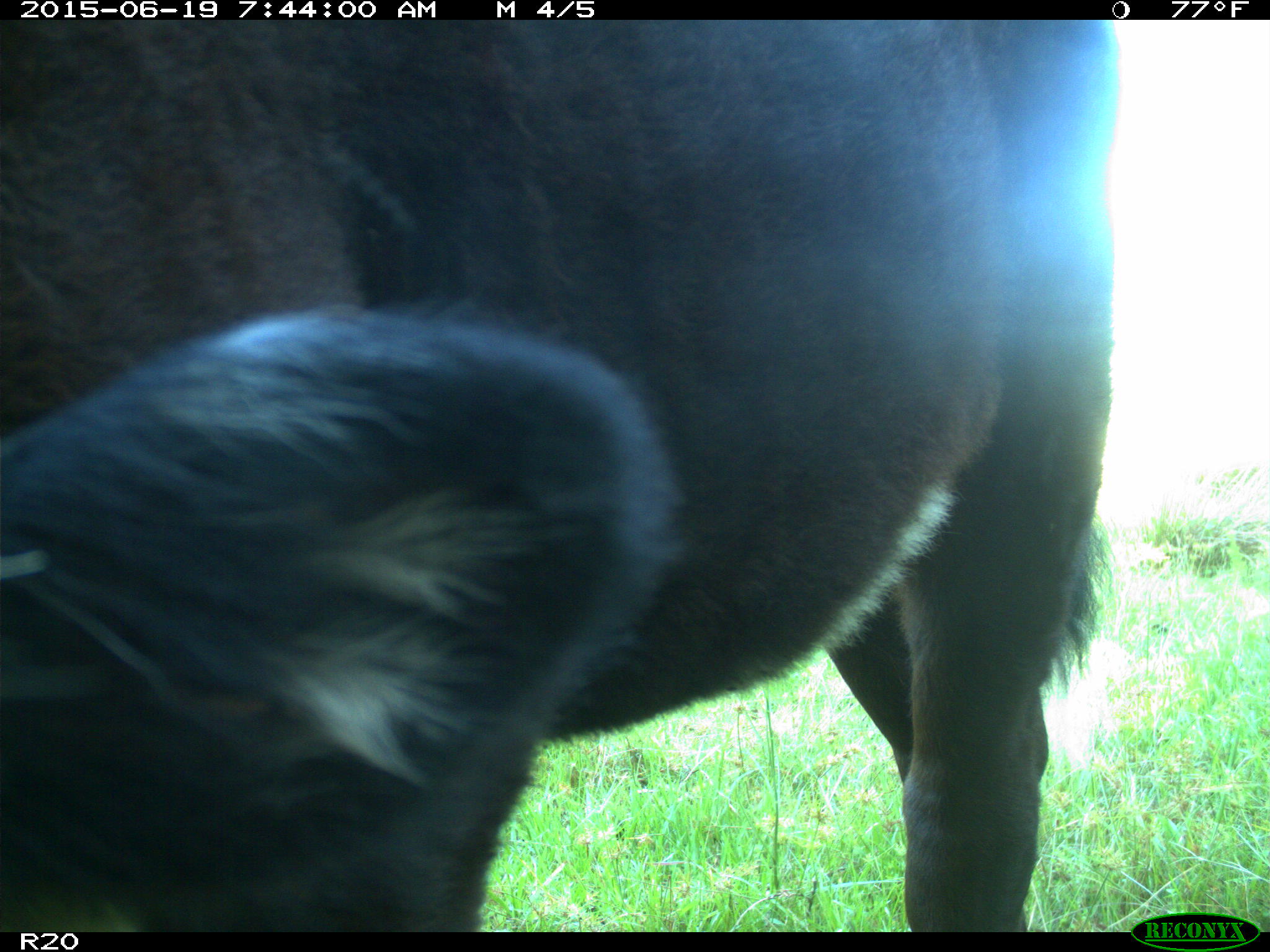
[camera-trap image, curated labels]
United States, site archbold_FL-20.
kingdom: Animalia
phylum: Chordata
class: Mammalia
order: Artiodactyla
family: Bovidae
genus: Bos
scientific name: Bos taurus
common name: domestic cow